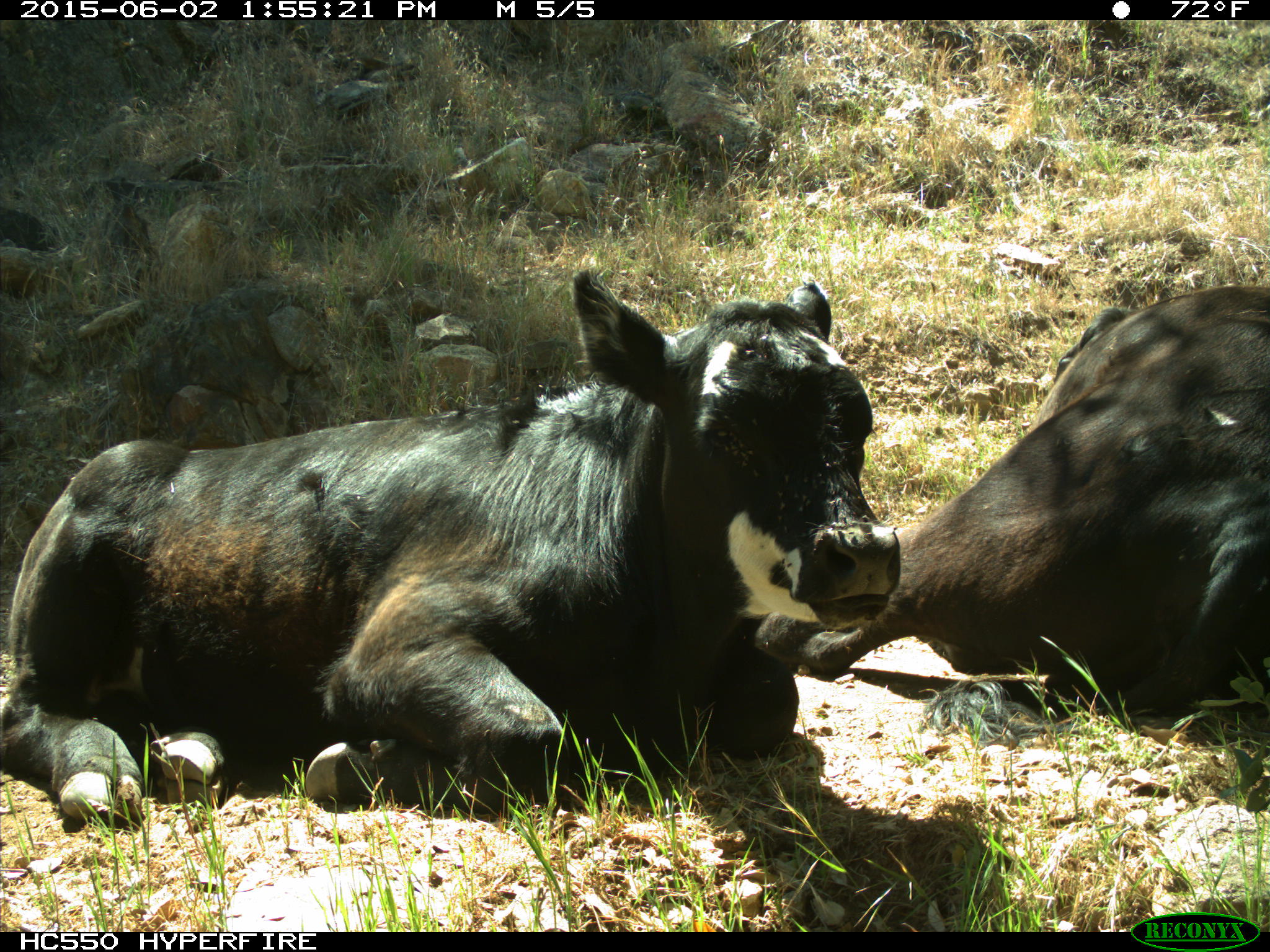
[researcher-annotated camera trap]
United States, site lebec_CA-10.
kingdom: Animalia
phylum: Chordata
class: Mammalia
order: Artiodactyla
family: Bovidae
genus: Bos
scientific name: Bos taurus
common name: domestic cow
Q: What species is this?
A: Bos taurus (domestic cow).